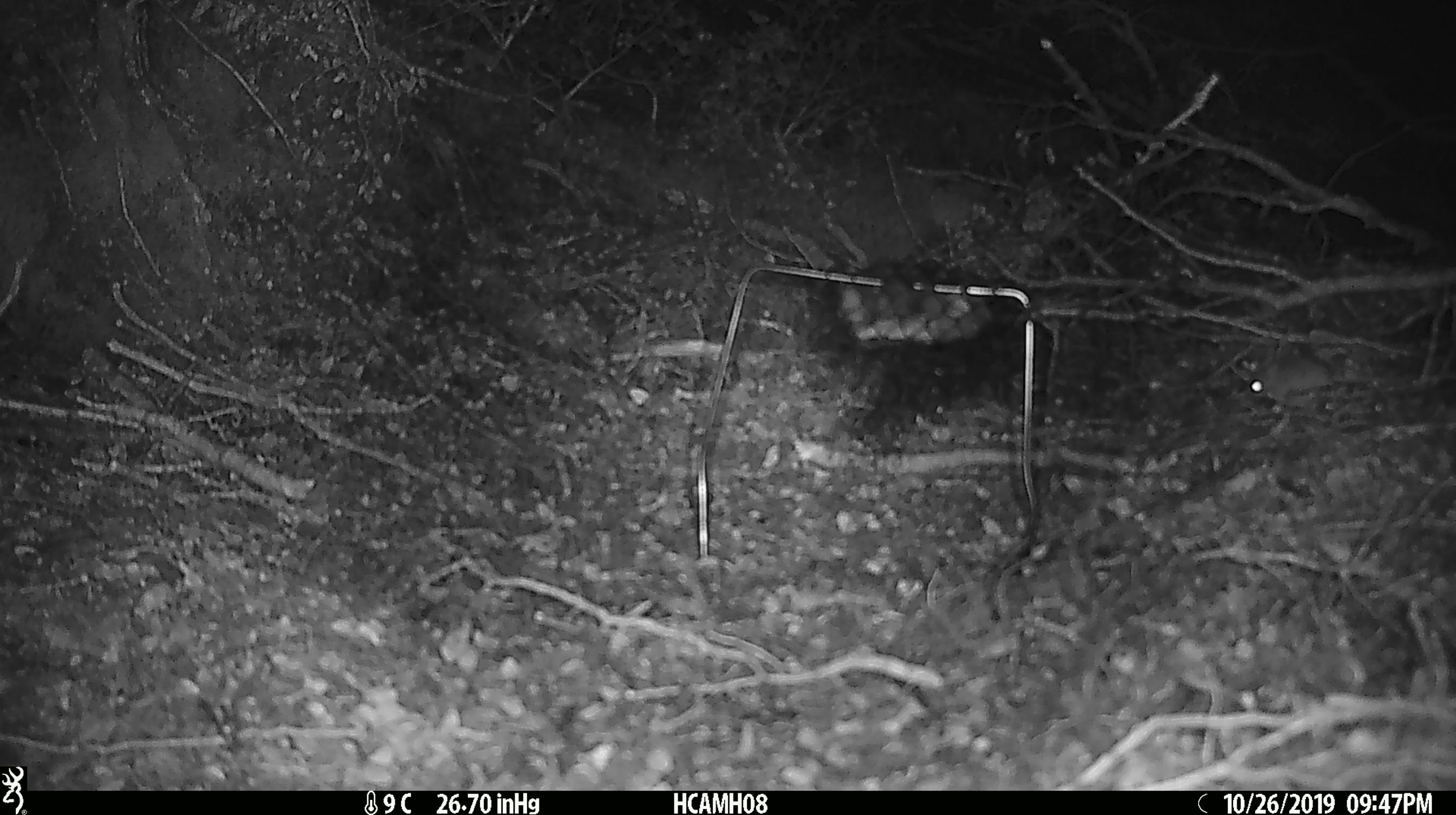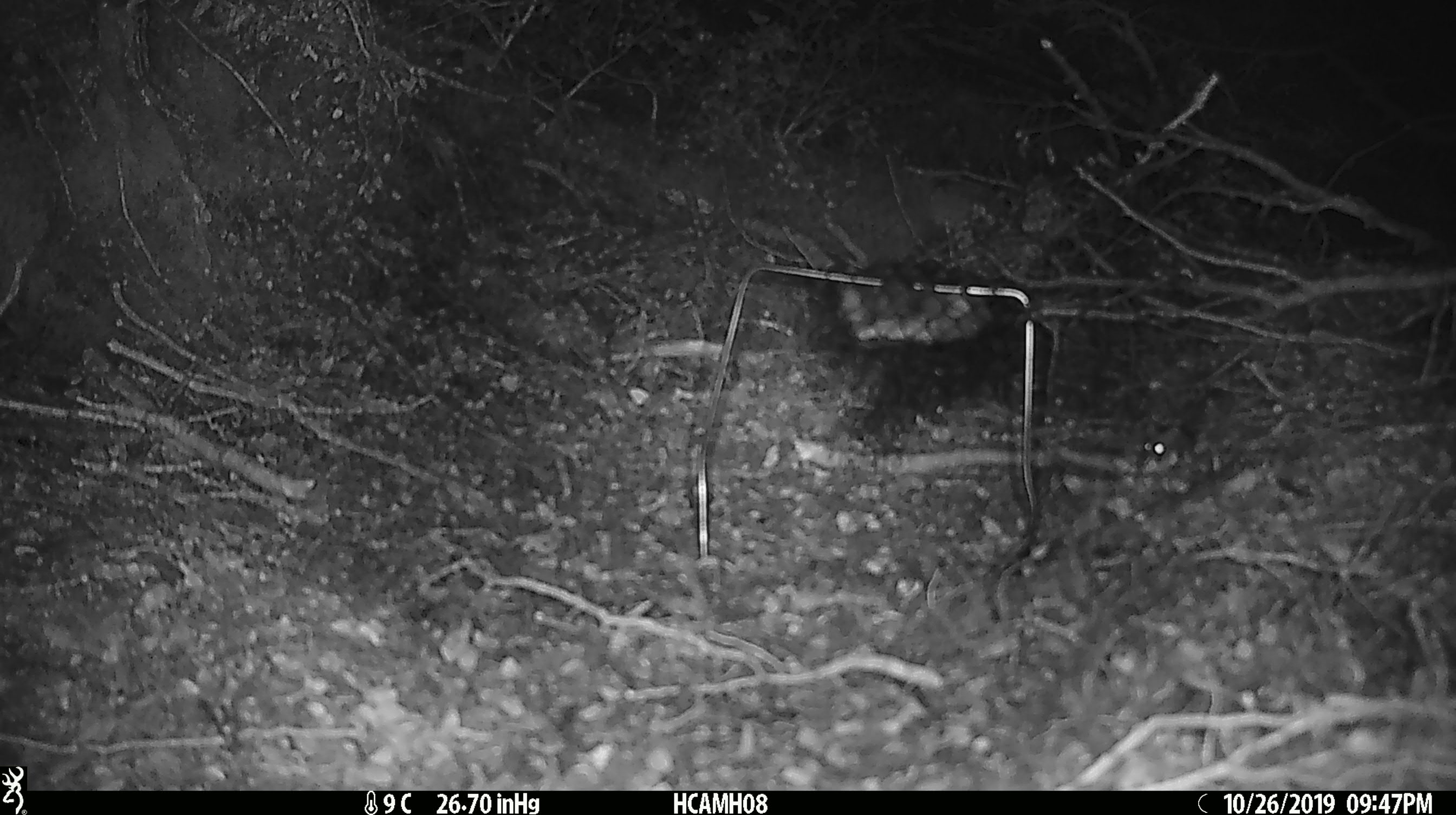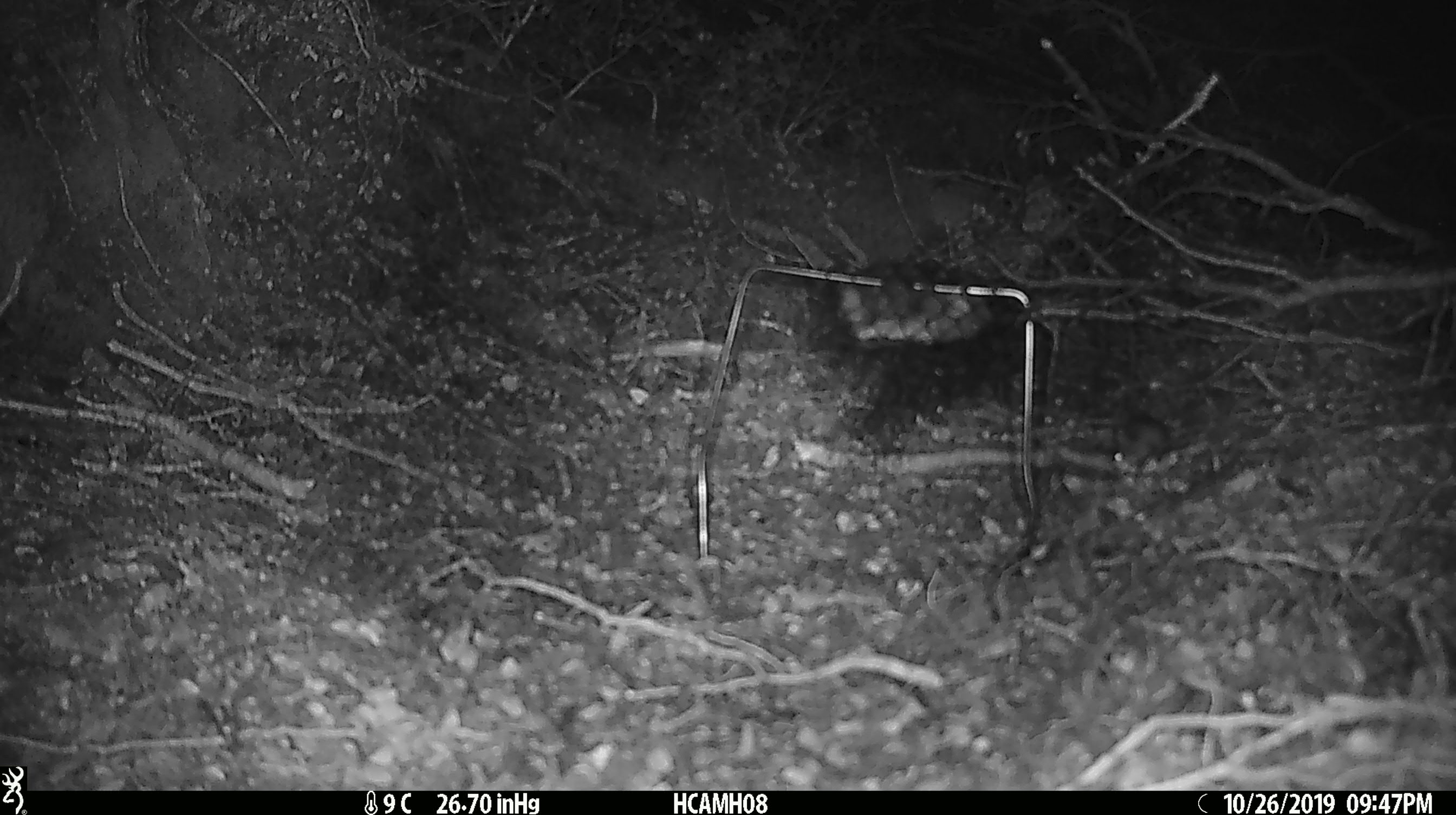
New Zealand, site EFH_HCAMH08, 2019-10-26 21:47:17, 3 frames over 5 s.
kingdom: Animalia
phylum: Chordata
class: Mammalia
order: Rodentia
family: Muridae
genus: Mus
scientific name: Mus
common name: mouse